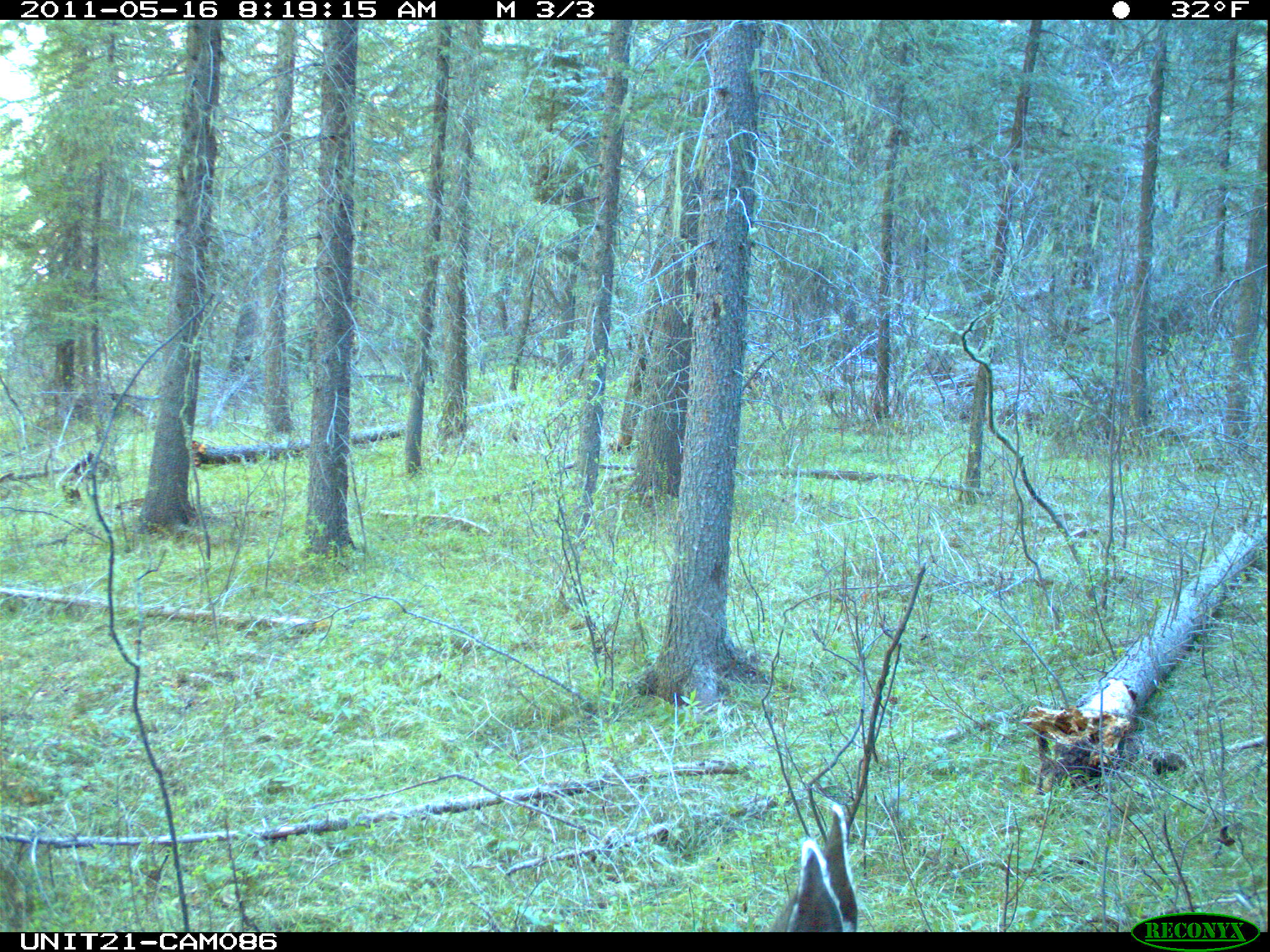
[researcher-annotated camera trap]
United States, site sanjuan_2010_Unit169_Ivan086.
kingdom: Animalia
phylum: Chordata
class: Mammalia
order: Artiodactyla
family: Cervidae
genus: Odocoileus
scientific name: Odocoileus hemionus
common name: mule deer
Odocoileus hemionus (mule deer).